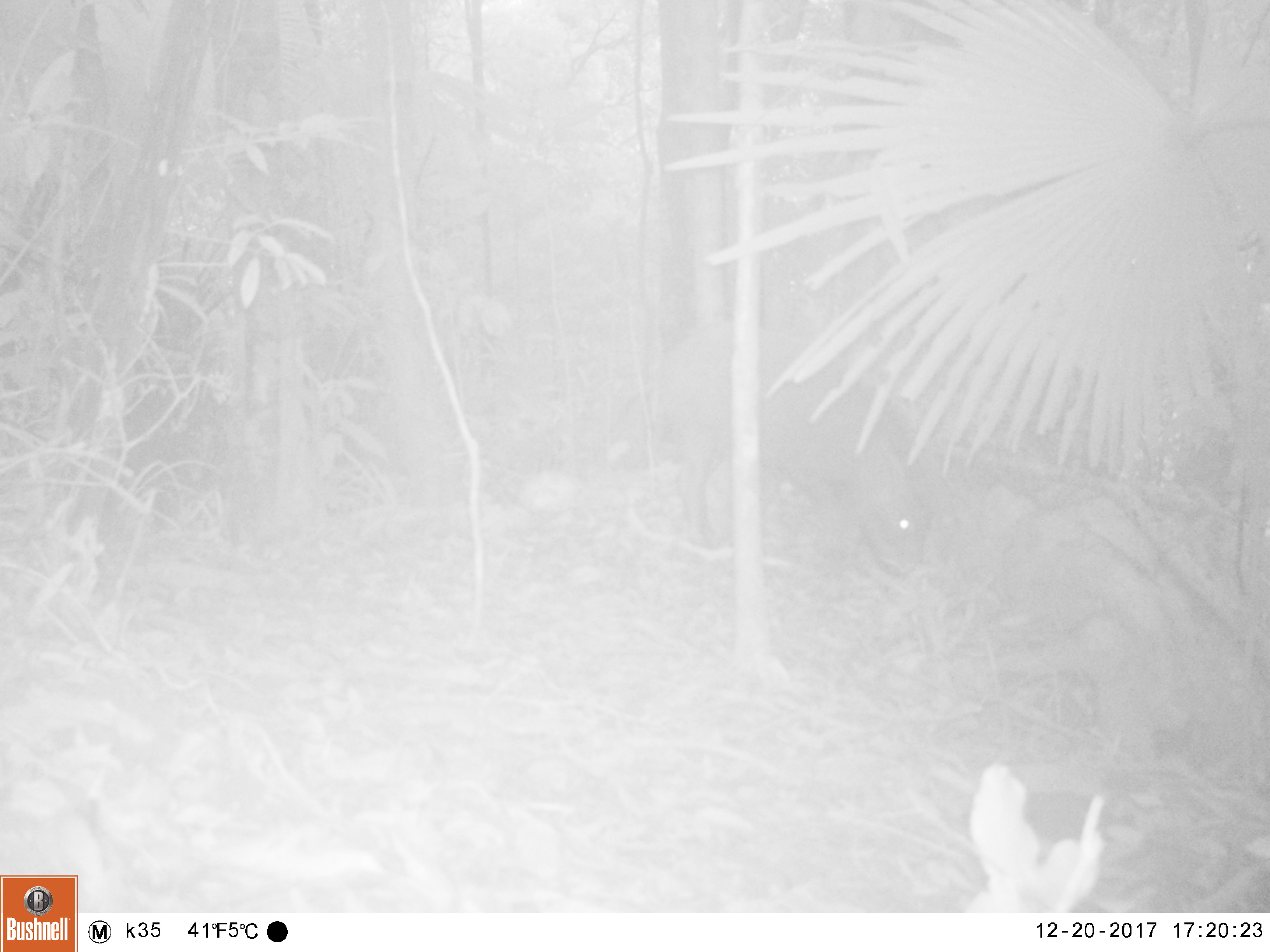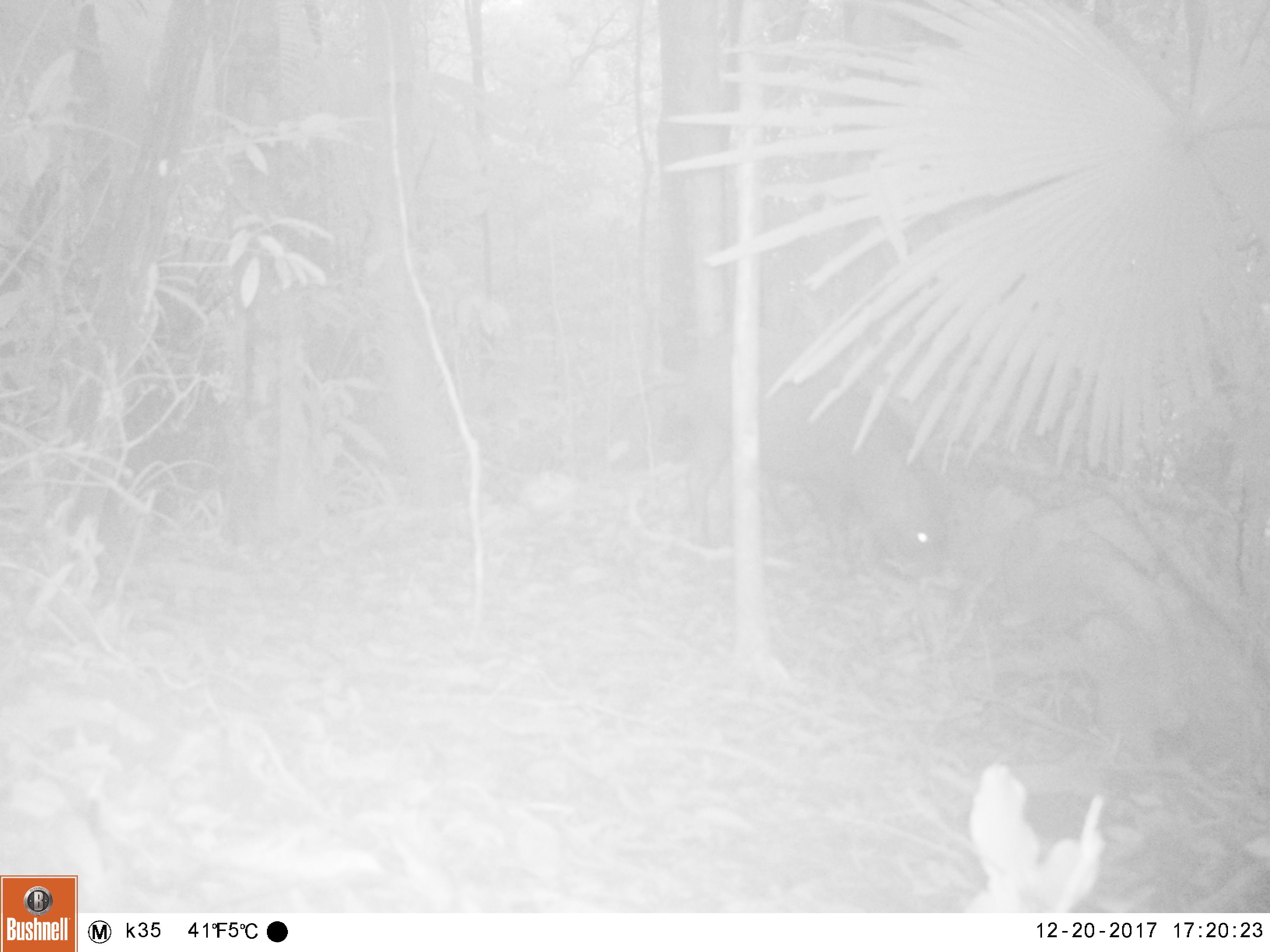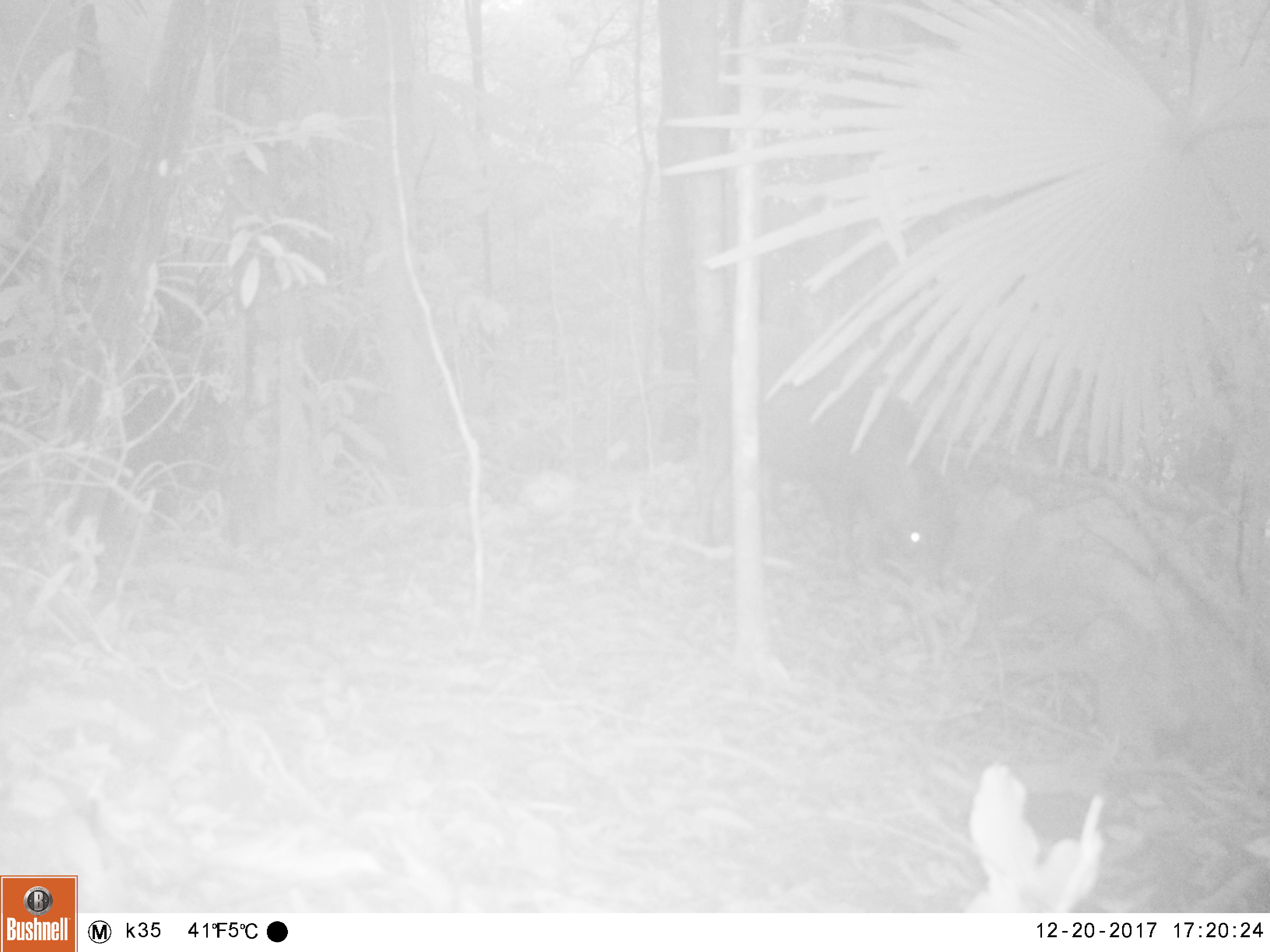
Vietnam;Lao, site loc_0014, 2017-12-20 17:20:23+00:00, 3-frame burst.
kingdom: Animalia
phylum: Chordata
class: Mammalia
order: Artiodactyla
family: Suidae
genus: Sus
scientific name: Sus scrofa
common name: eurasian wild pig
Eurasian wild pig (Sus scrofa). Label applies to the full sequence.